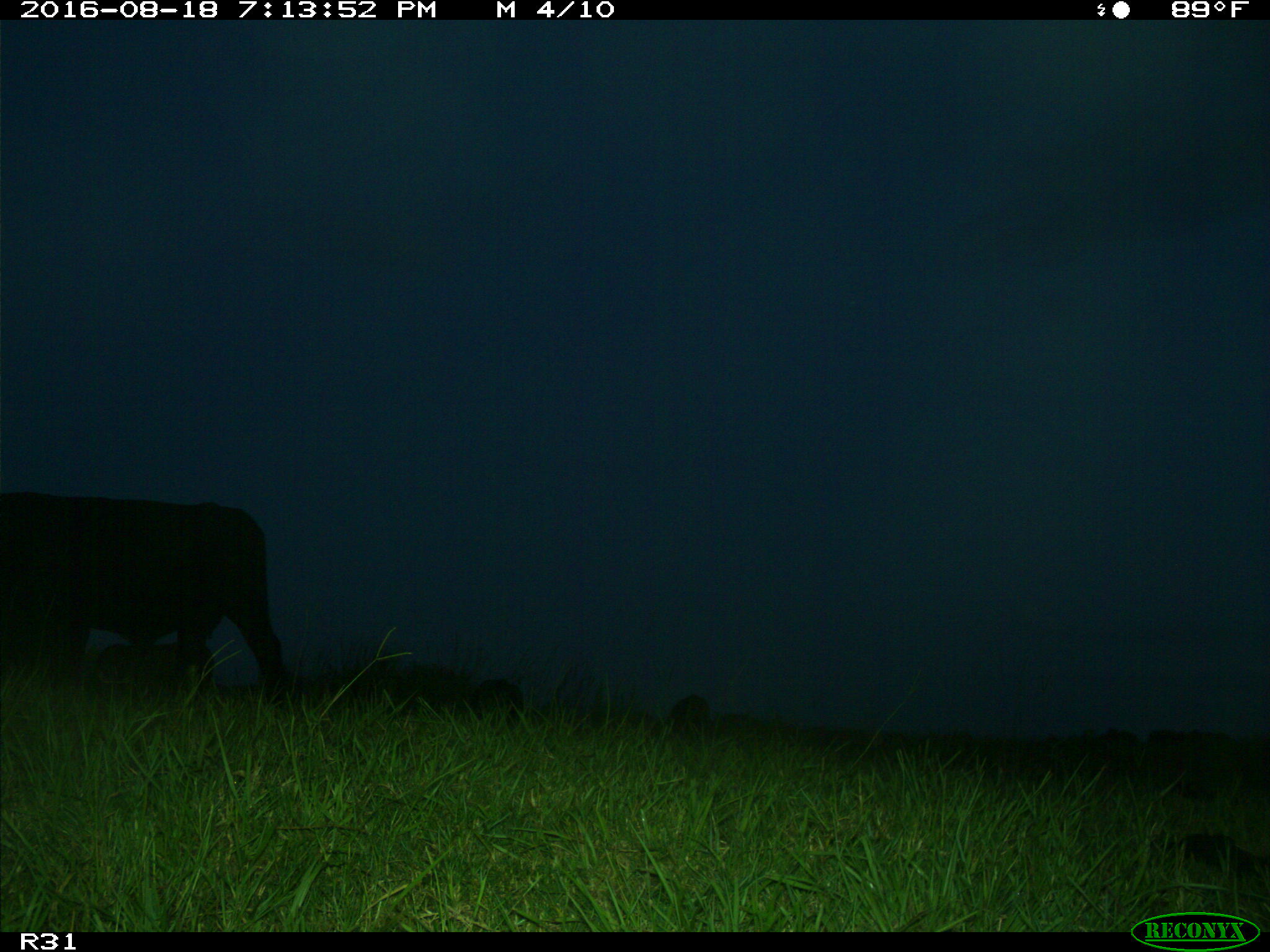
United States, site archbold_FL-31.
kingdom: Animalia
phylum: Chordata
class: Mammalia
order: Artiodactyla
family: Bovidae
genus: Bos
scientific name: Bos taurus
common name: domestic cow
Bos taurus (domestic cow).